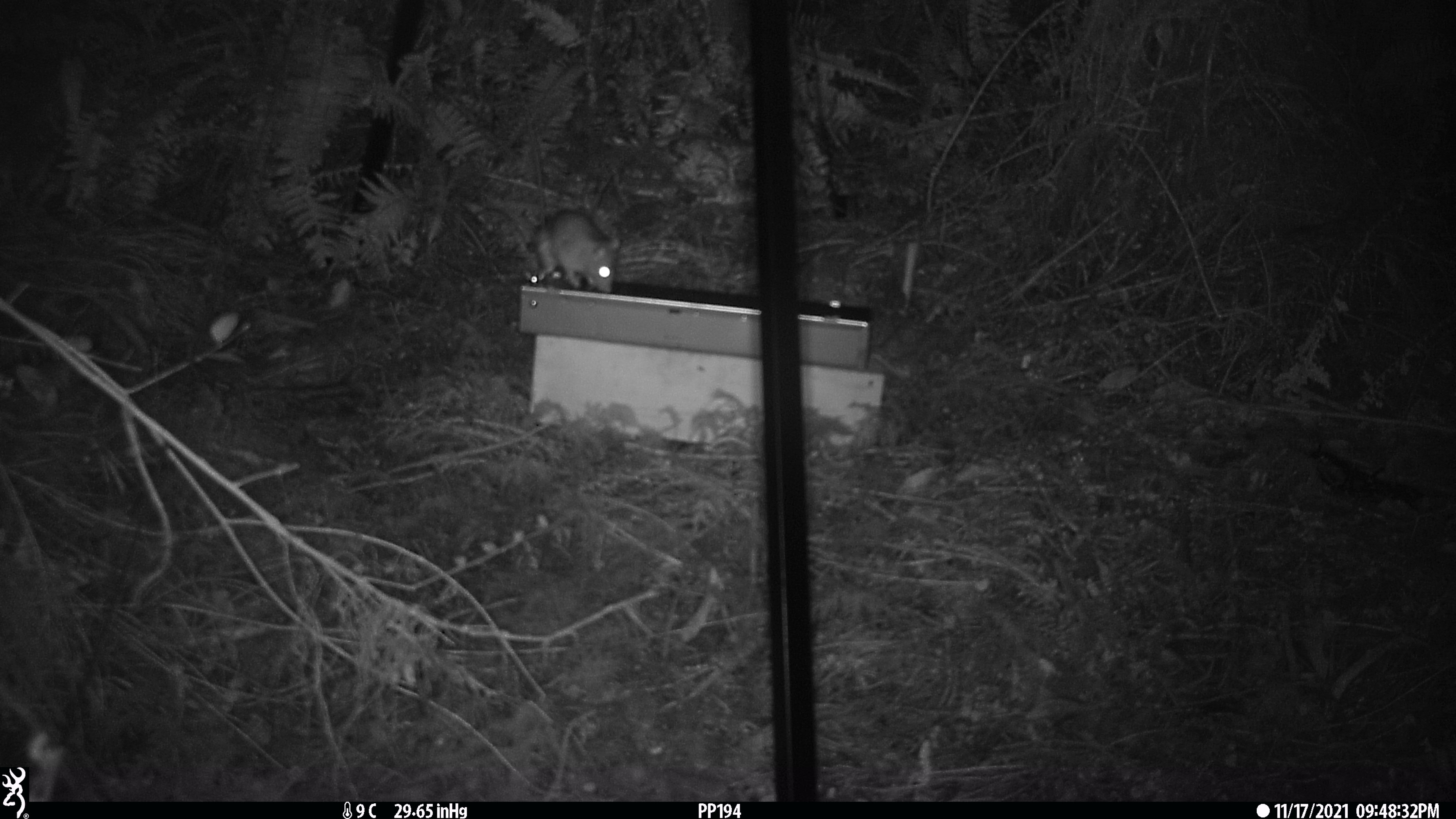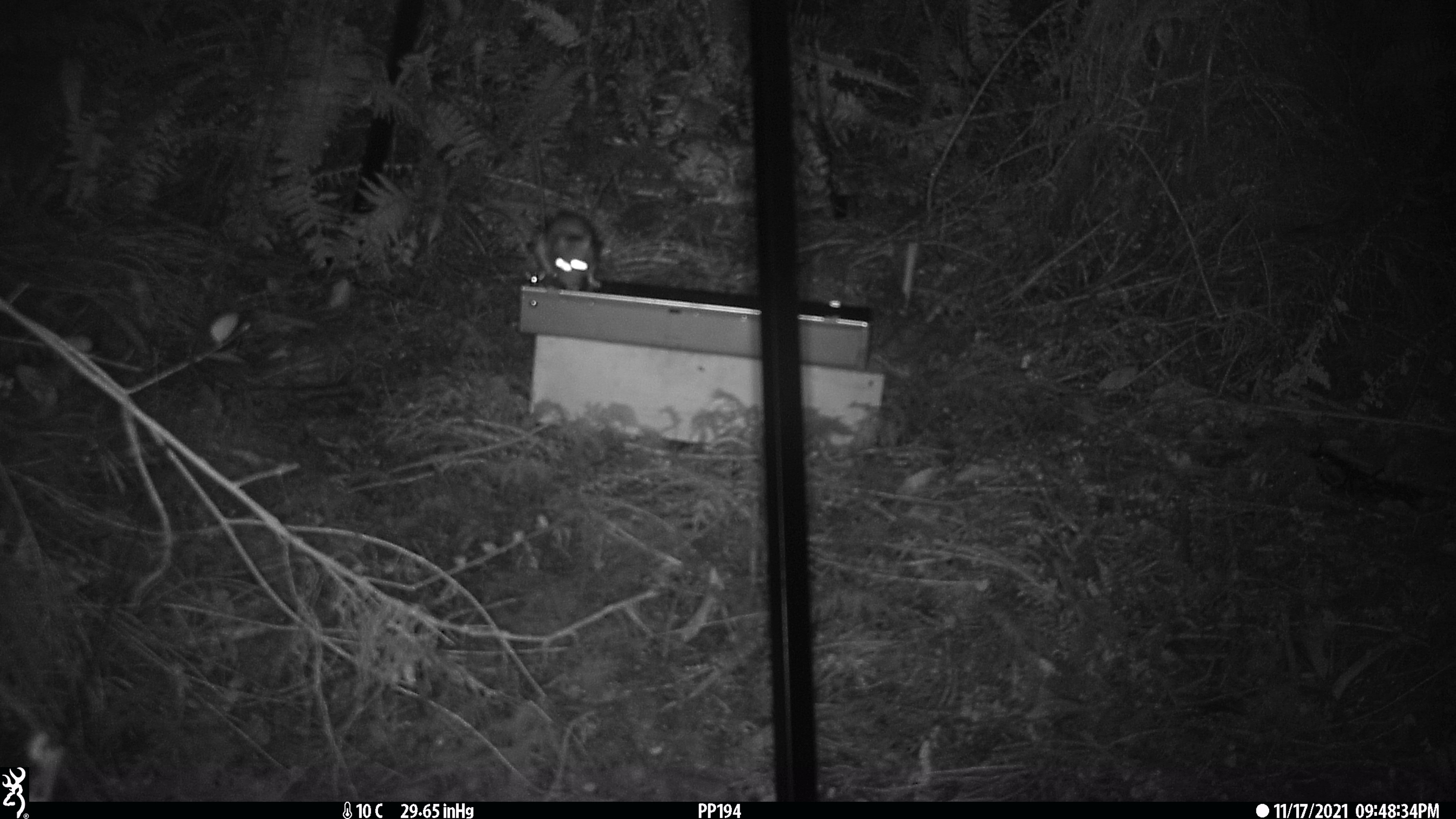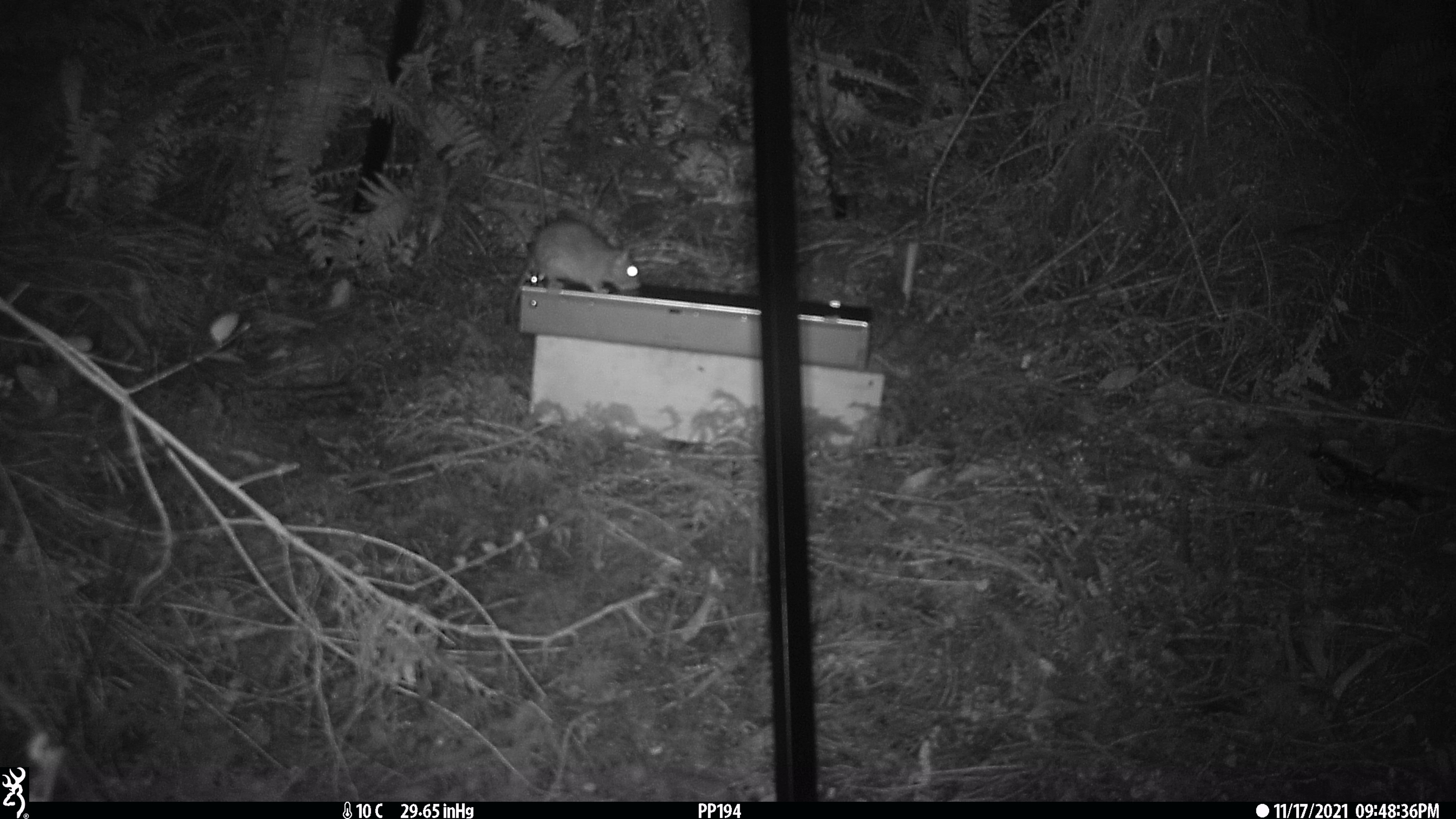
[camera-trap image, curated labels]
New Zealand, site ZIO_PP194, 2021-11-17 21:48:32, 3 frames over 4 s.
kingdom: Animalia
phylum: Chordata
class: Mammalia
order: Rodentia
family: Muridae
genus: Rattus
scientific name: Rattus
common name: rat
Rat (Rattus).